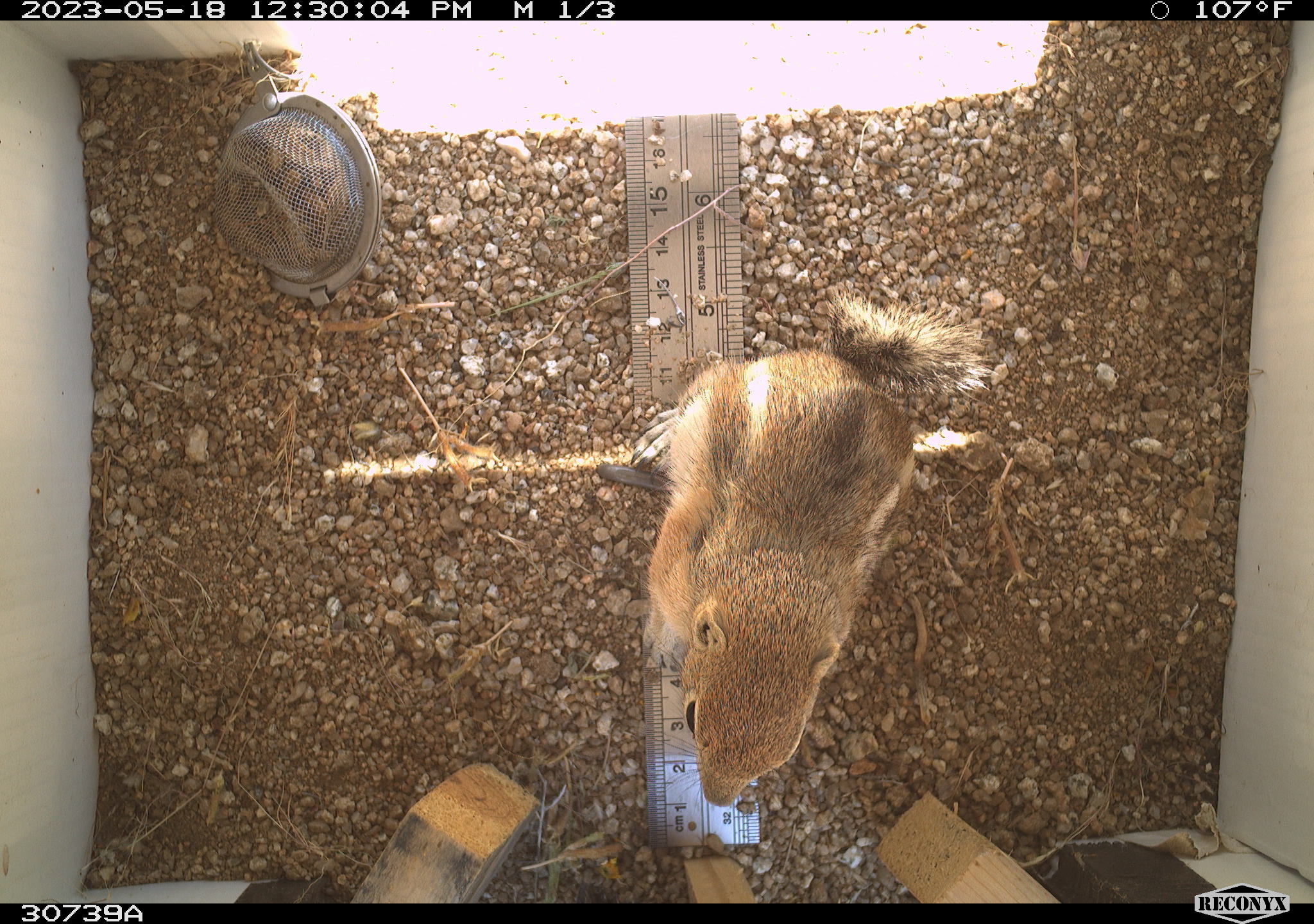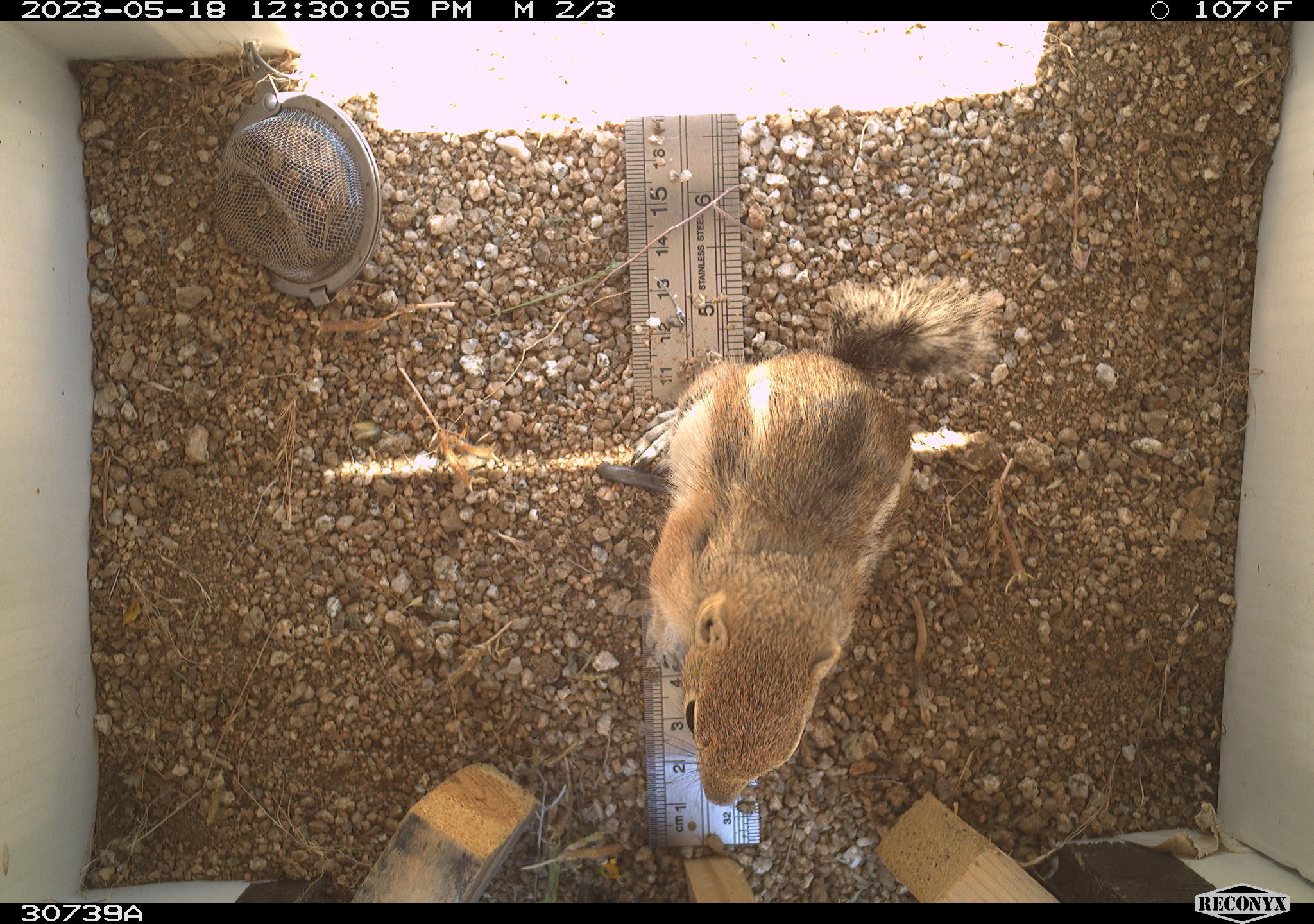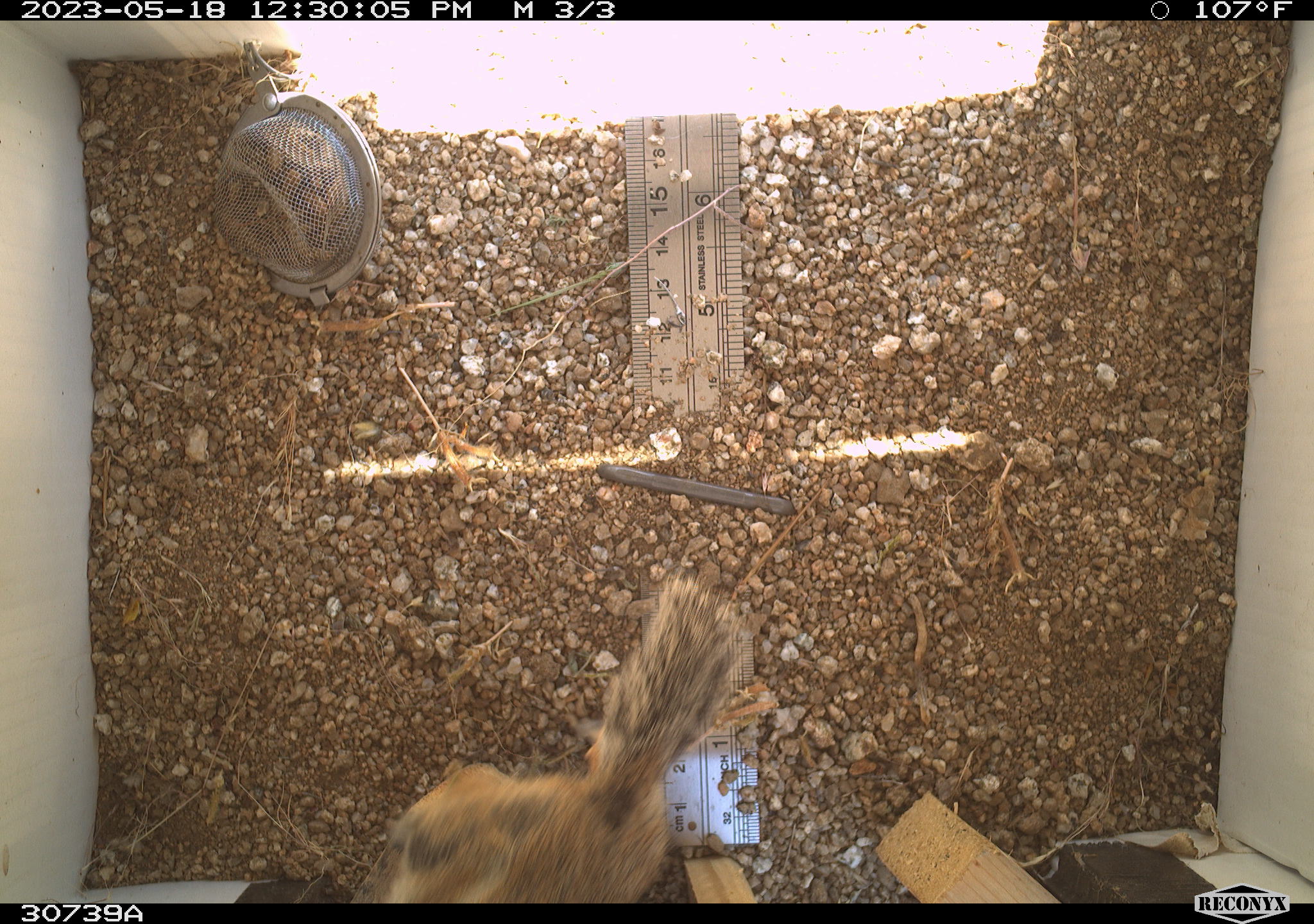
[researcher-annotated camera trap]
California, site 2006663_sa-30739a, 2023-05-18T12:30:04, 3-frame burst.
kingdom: Animalia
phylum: Chordata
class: Mammalia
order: Rodentia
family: Sciuridae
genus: Ammospermophilus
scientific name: Ammospermophilus leucurus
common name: white-tailed antelope squirrel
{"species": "white-tailed antelope squirrel (Ammospermophilus leucurus)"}